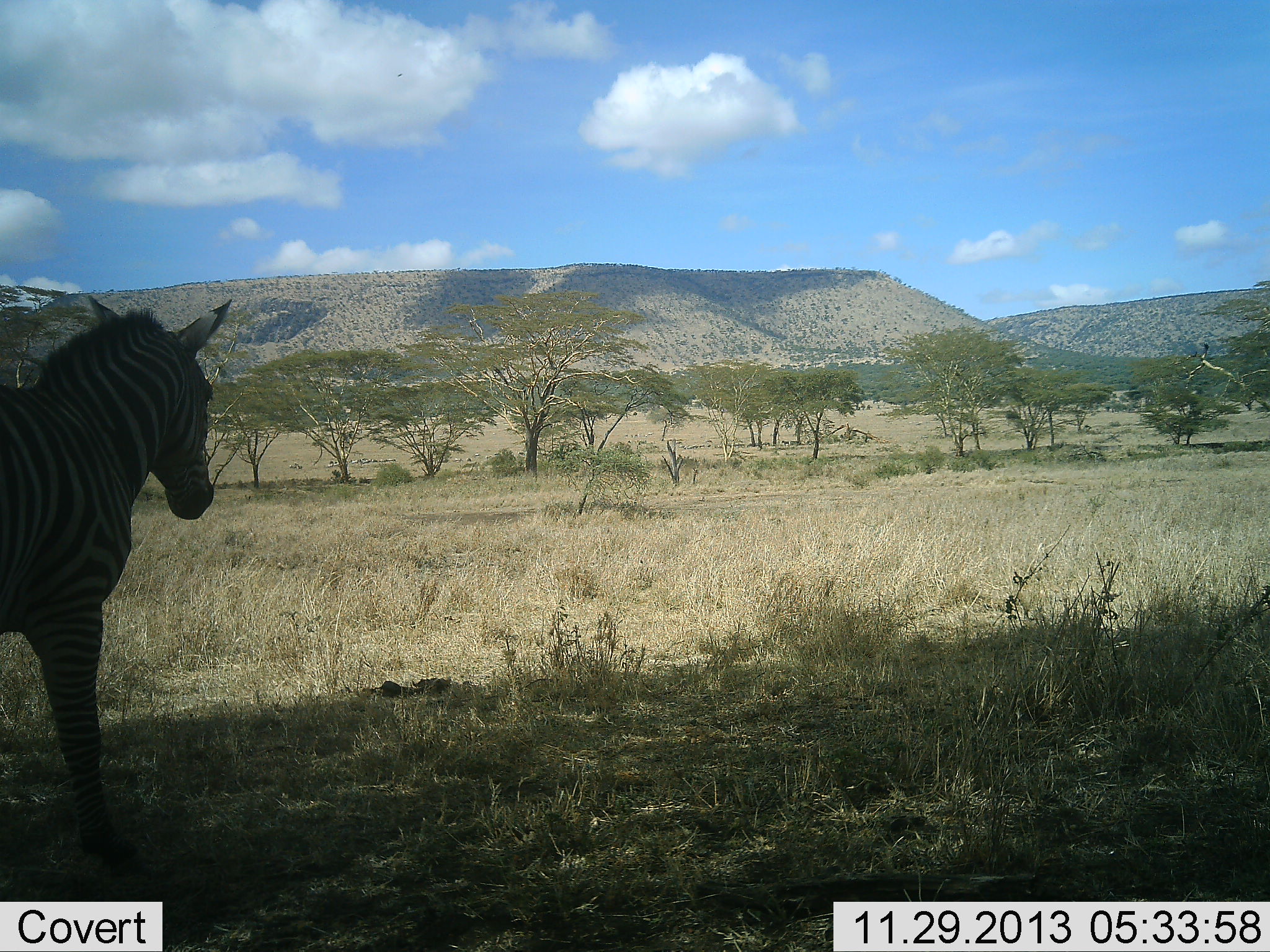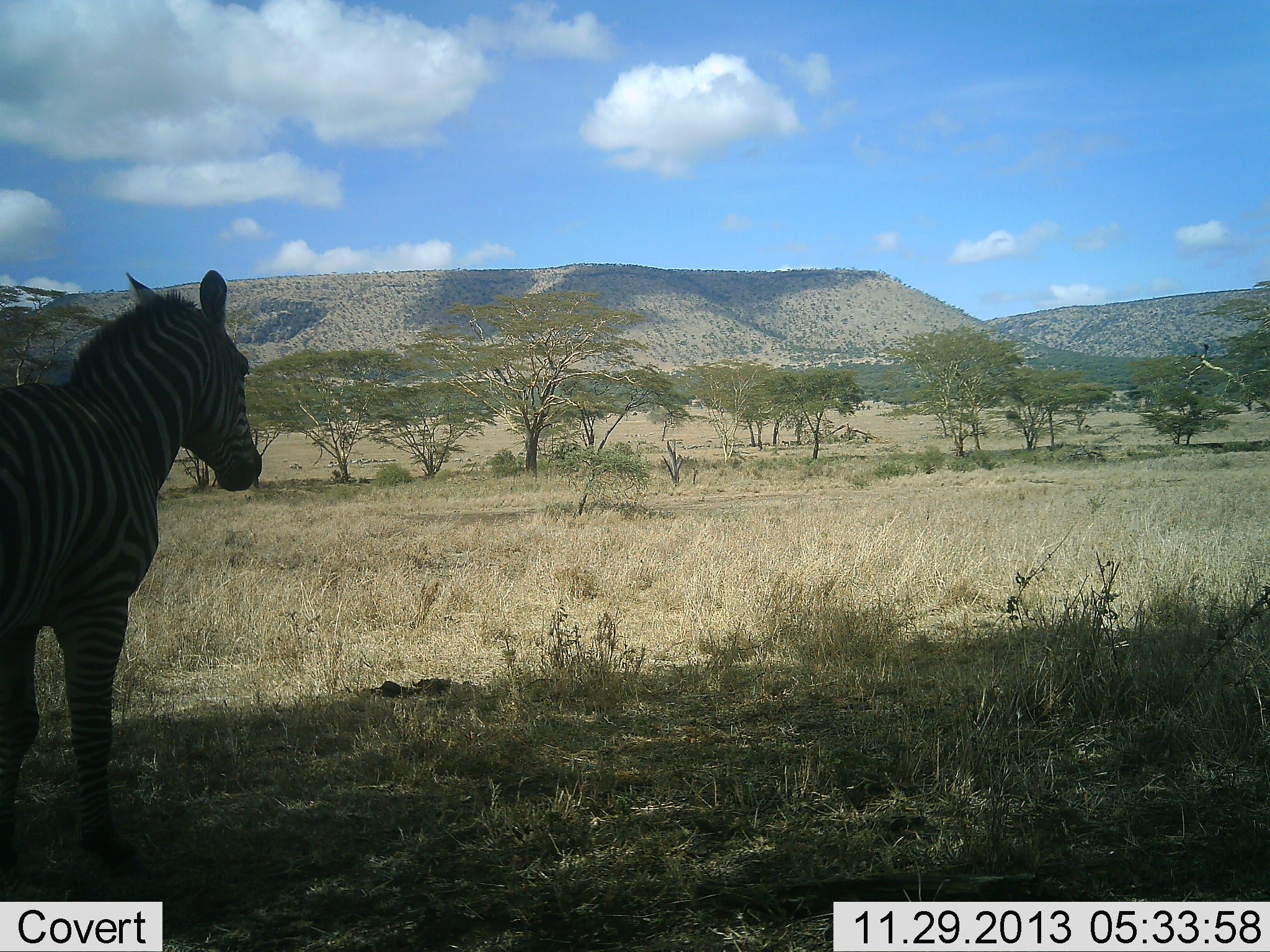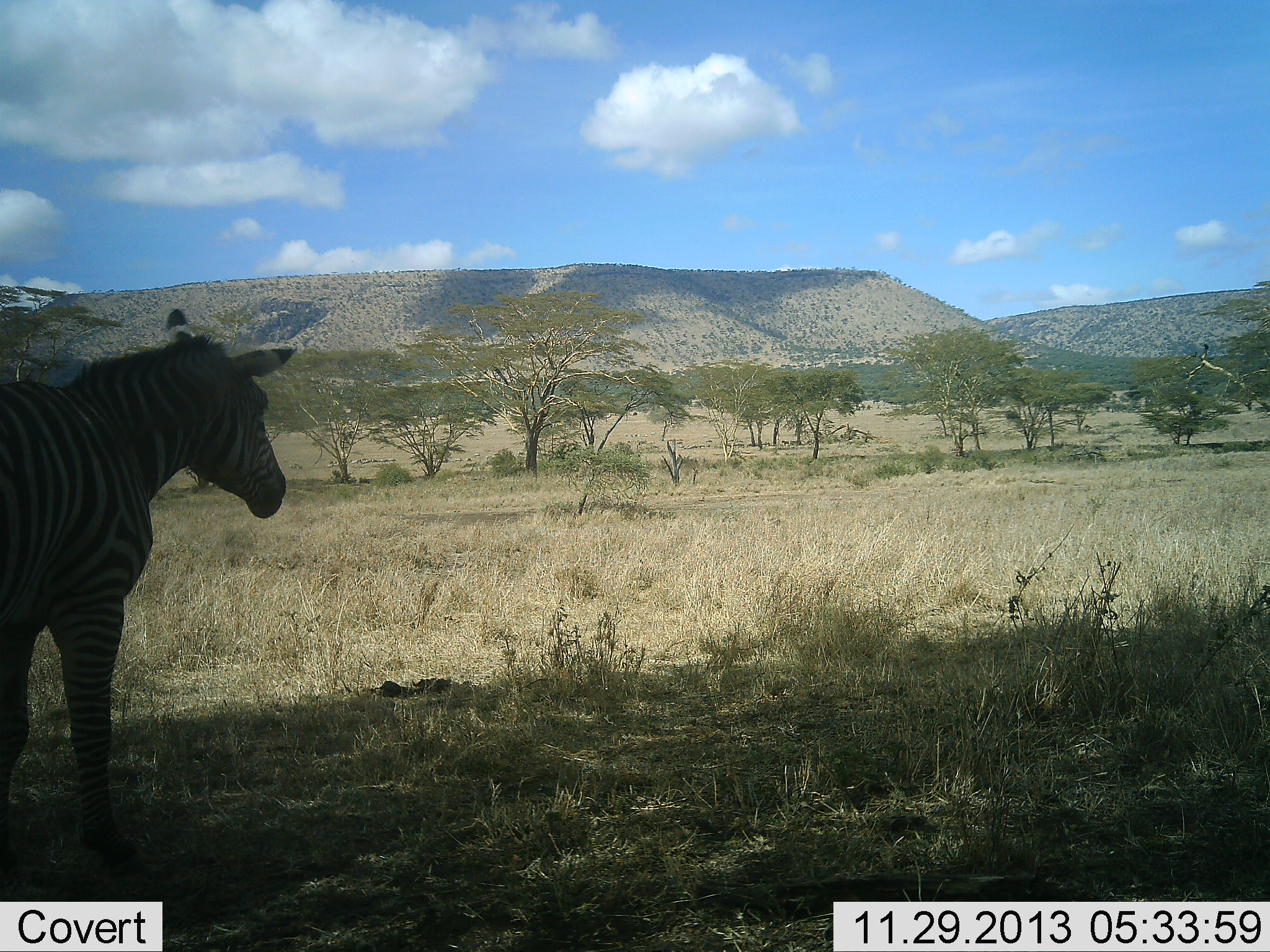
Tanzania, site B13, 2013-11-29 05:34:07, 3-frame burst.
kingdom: Animalia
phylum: Chordata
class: Mammalia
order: Perissodactyla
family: Equidae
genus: Equus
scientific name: Equus quagga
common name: plains zebra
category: zebra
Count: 1.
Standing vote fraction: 91%.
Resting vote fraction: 0%.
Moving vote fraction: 9%.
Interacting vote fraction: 0%.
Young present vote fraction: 0%.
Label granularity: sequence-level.